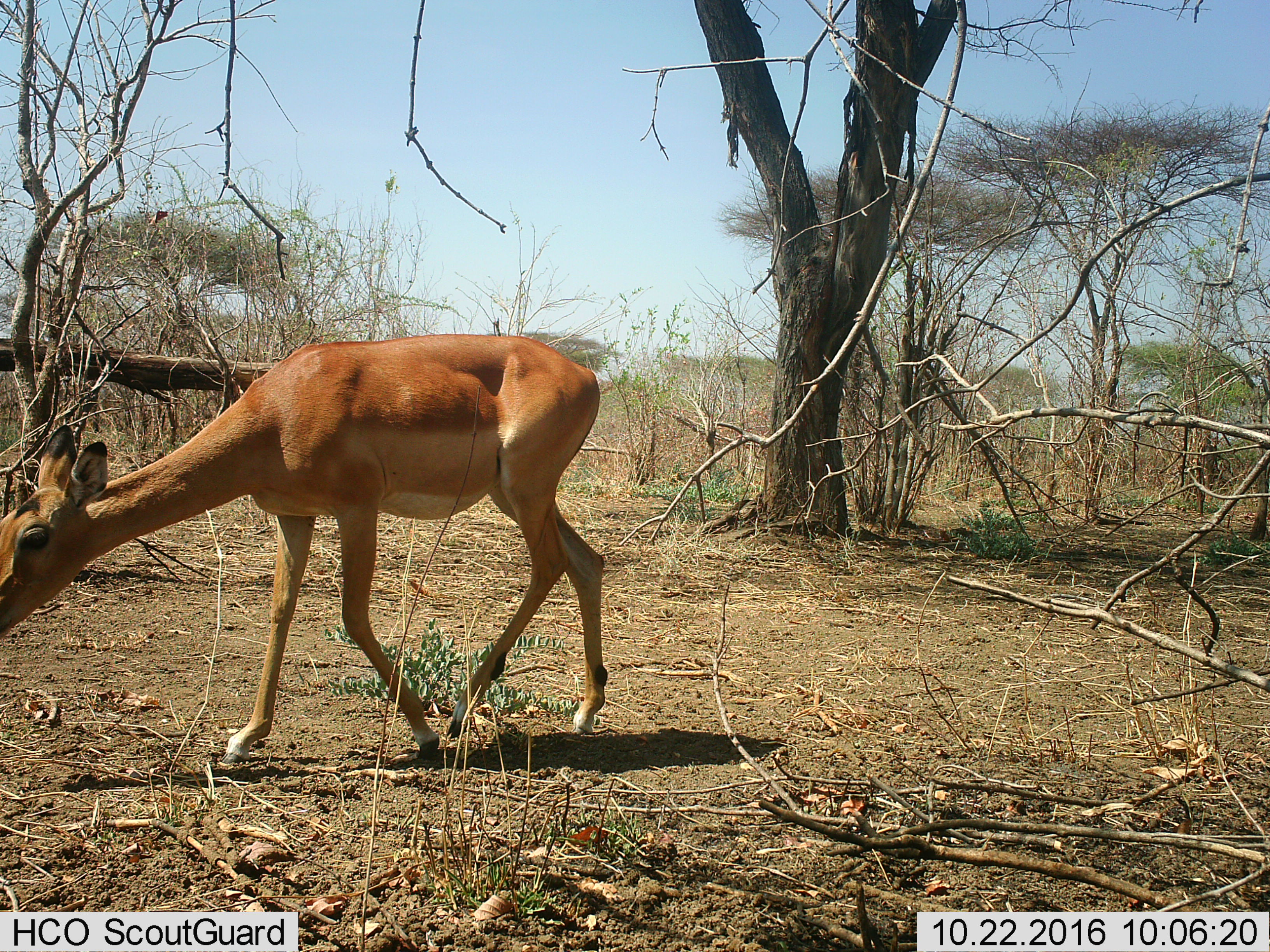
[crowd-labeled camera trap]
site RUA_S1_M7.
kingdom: Animalia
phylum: Chordata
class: Mammalia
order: Artiodactyla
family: Bovidae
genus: Aepyceros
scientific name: Aepyceros melampus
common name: impala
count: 1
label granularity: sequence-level